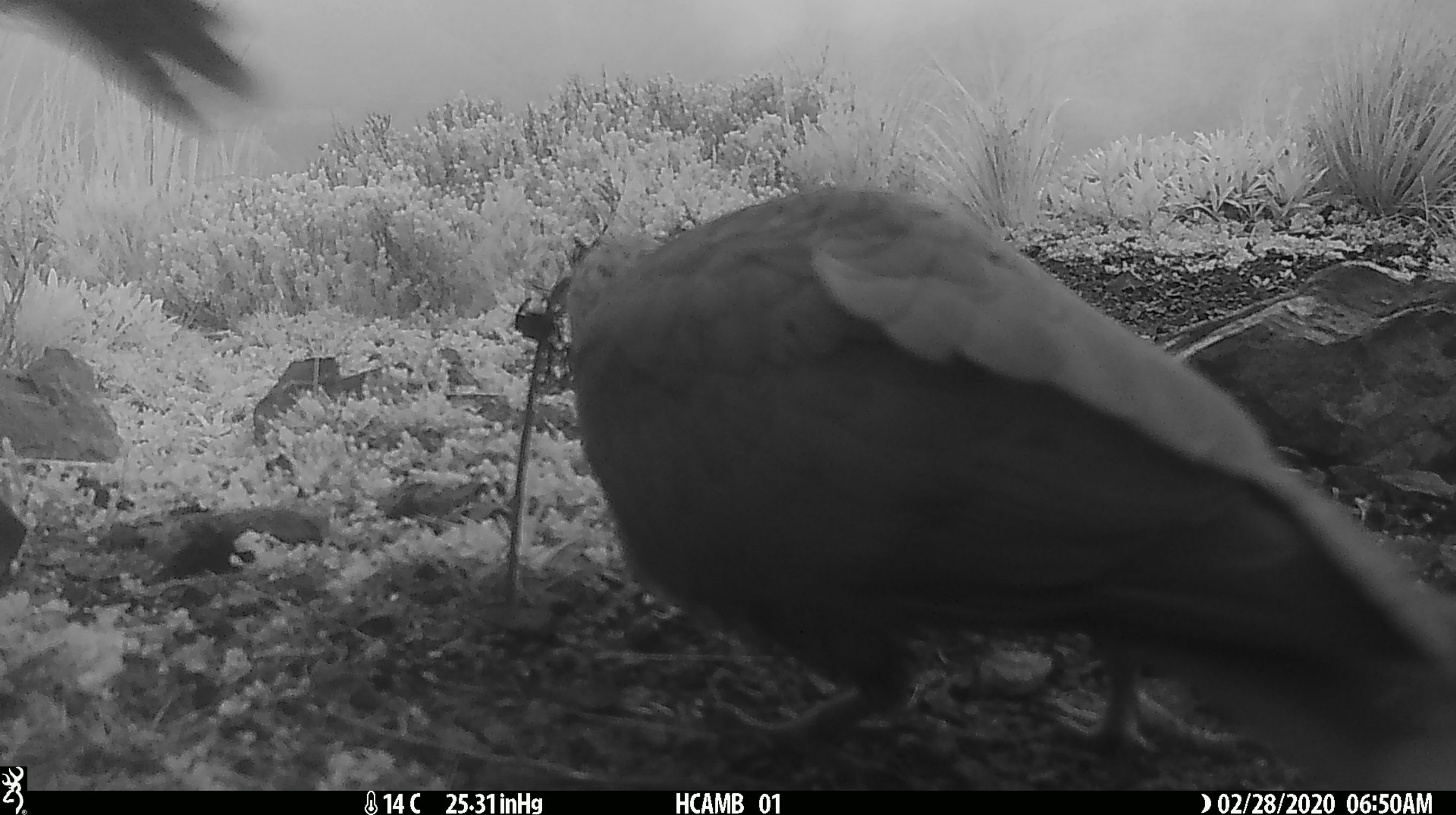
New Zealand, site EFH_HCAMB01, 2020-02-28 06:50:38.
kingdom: Animalia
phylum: Chordata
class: Aves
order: Psittaciformes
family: Strigopidae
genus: Nestor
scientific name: Nestor notabilis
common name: kea